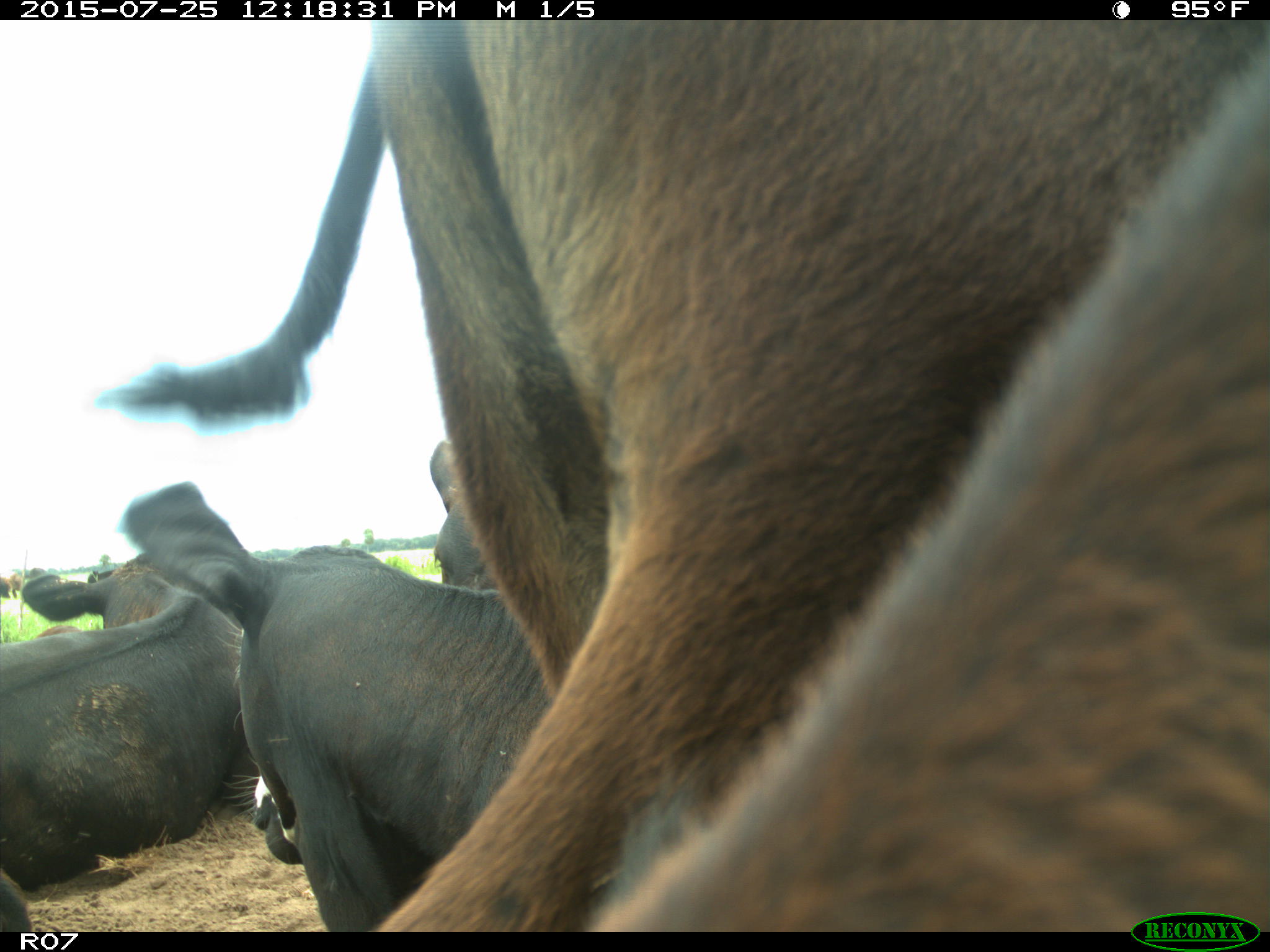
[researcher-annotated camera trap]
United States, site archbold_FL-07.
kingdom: Animalia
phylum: Chordata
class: Mammalia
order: Artiodactyla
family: Bovidae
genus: Bos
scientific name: Bos taurus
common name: domestic cow